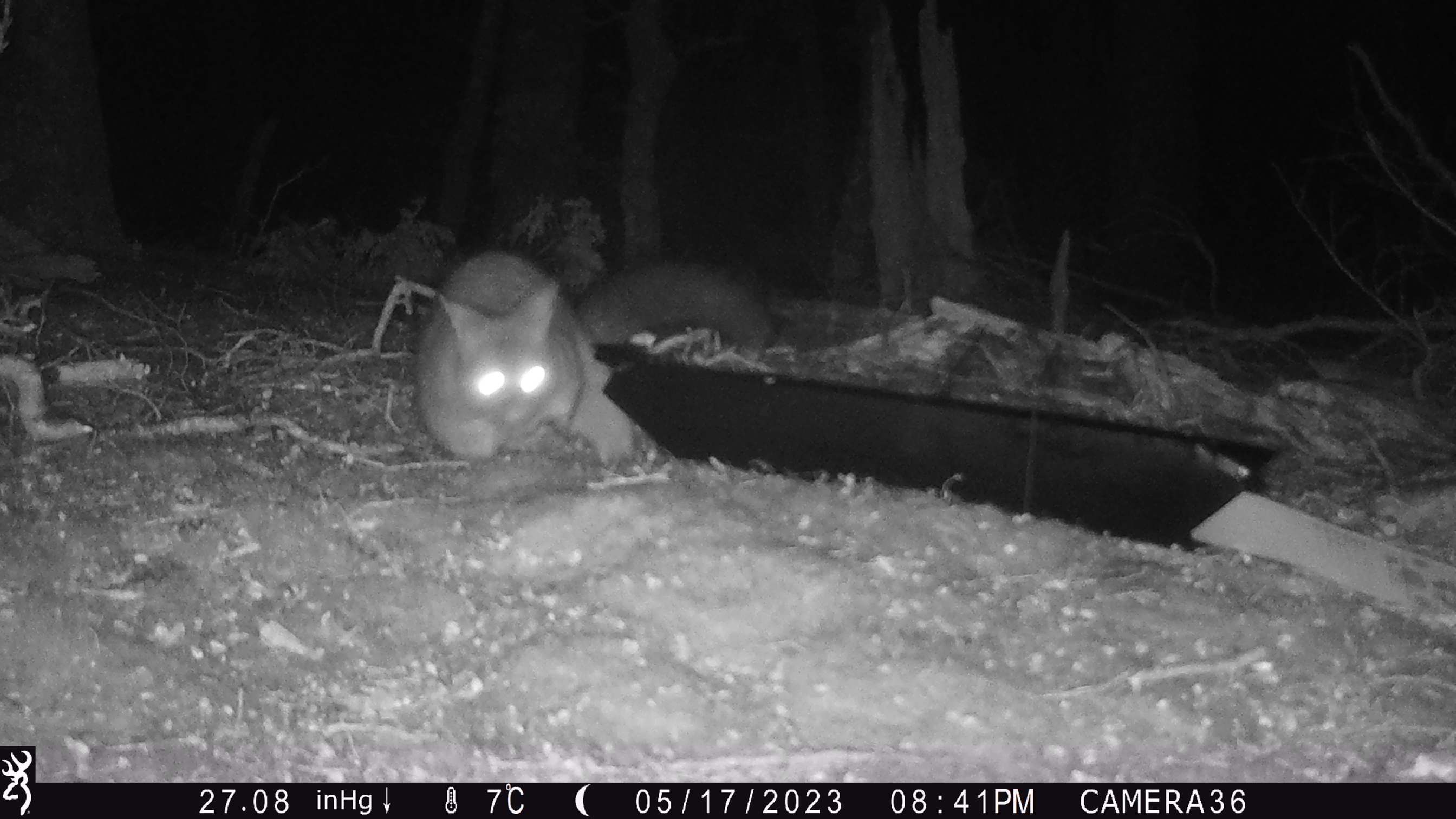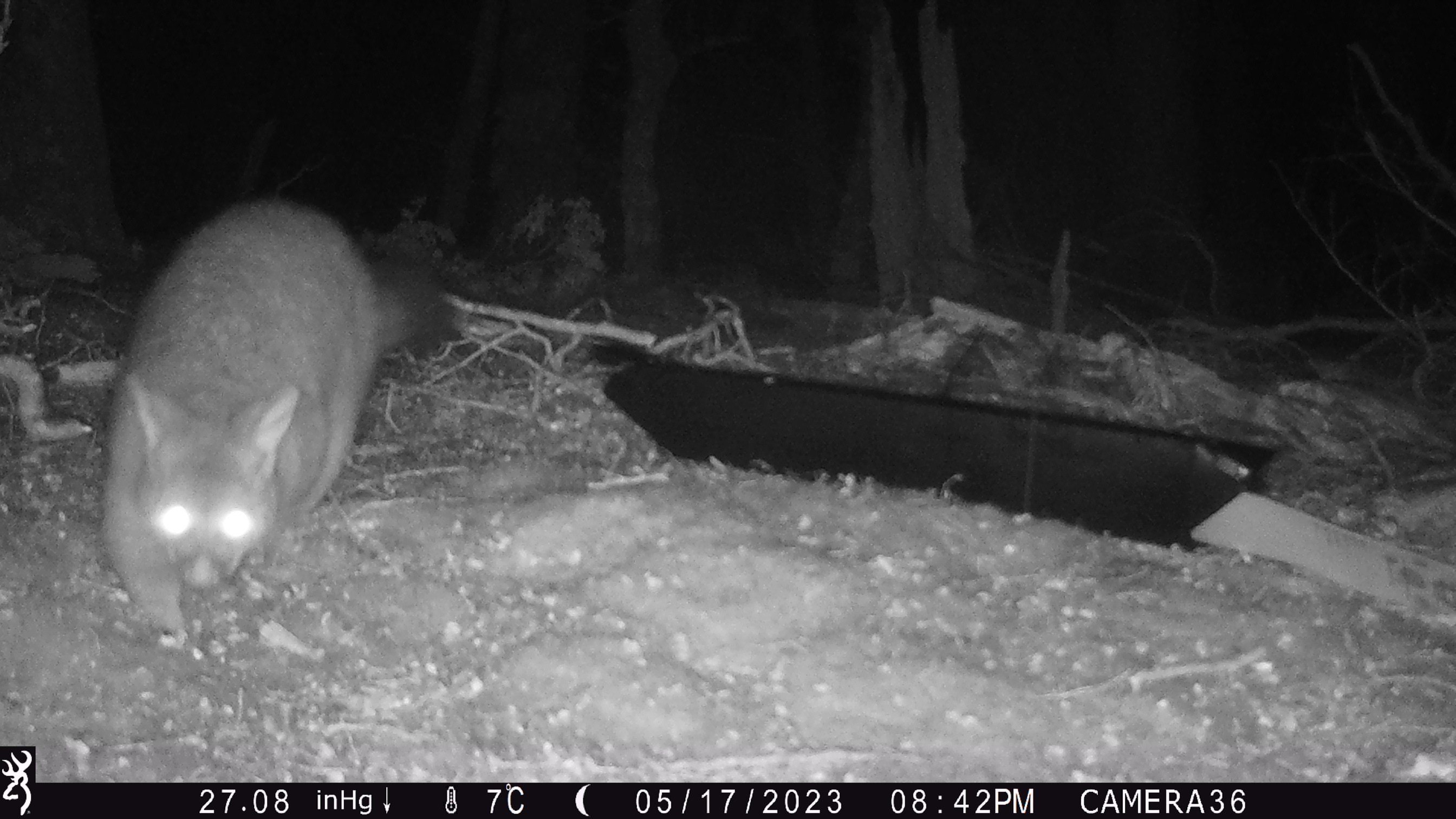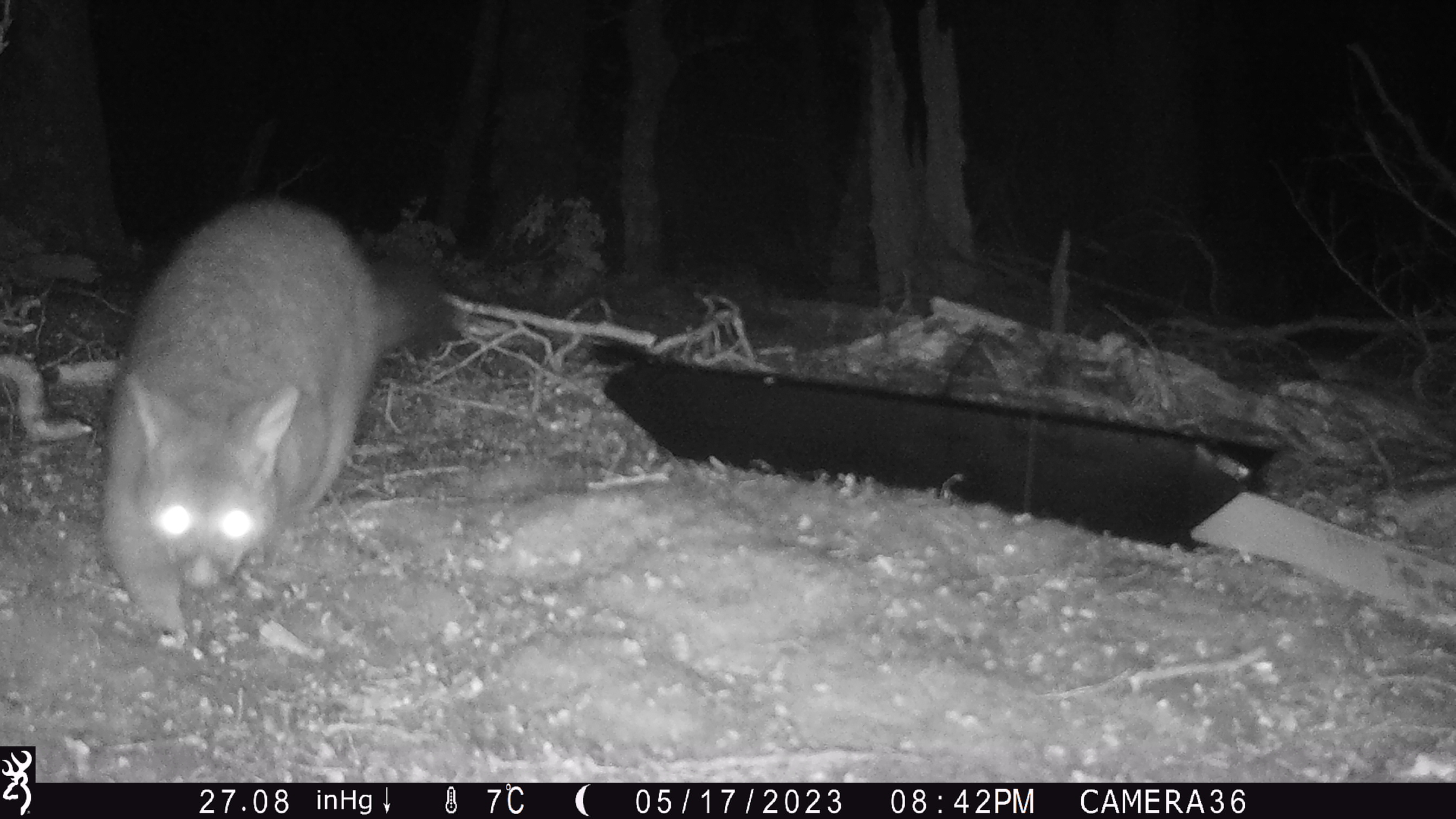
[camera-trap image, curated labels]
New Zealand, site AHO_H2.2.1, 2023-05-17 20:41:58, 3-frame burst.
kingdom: Animalia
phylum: Chordata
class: Mammalia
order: Carnivora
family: Mustelidae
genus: Mustela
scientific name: Mustela erminea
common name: stoat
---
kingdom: Animalia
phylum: Chordata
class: Mammalia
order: Diprotodontia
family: Phalangeridae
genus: Trichosurus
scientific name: Trichosurus vulpecula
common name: common brushtail possum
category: possum